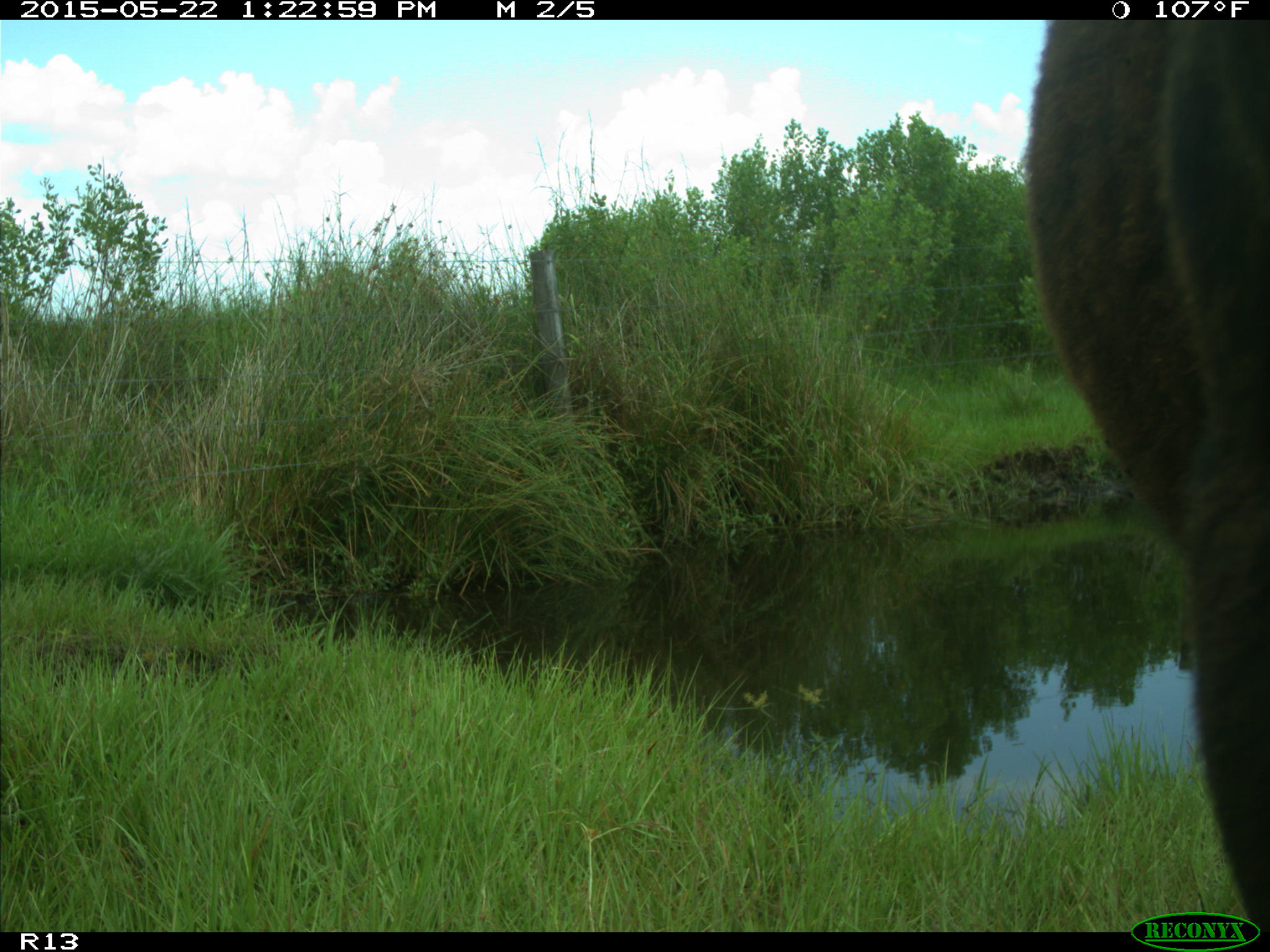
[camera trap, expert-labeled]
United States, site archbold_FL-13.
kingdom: Animalia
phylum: Chordata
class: Mammalia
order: Artiodactyla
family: Bovidae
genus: Bos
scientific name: Bos taurus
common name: domestic cow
Bos taurus (domestic cow).